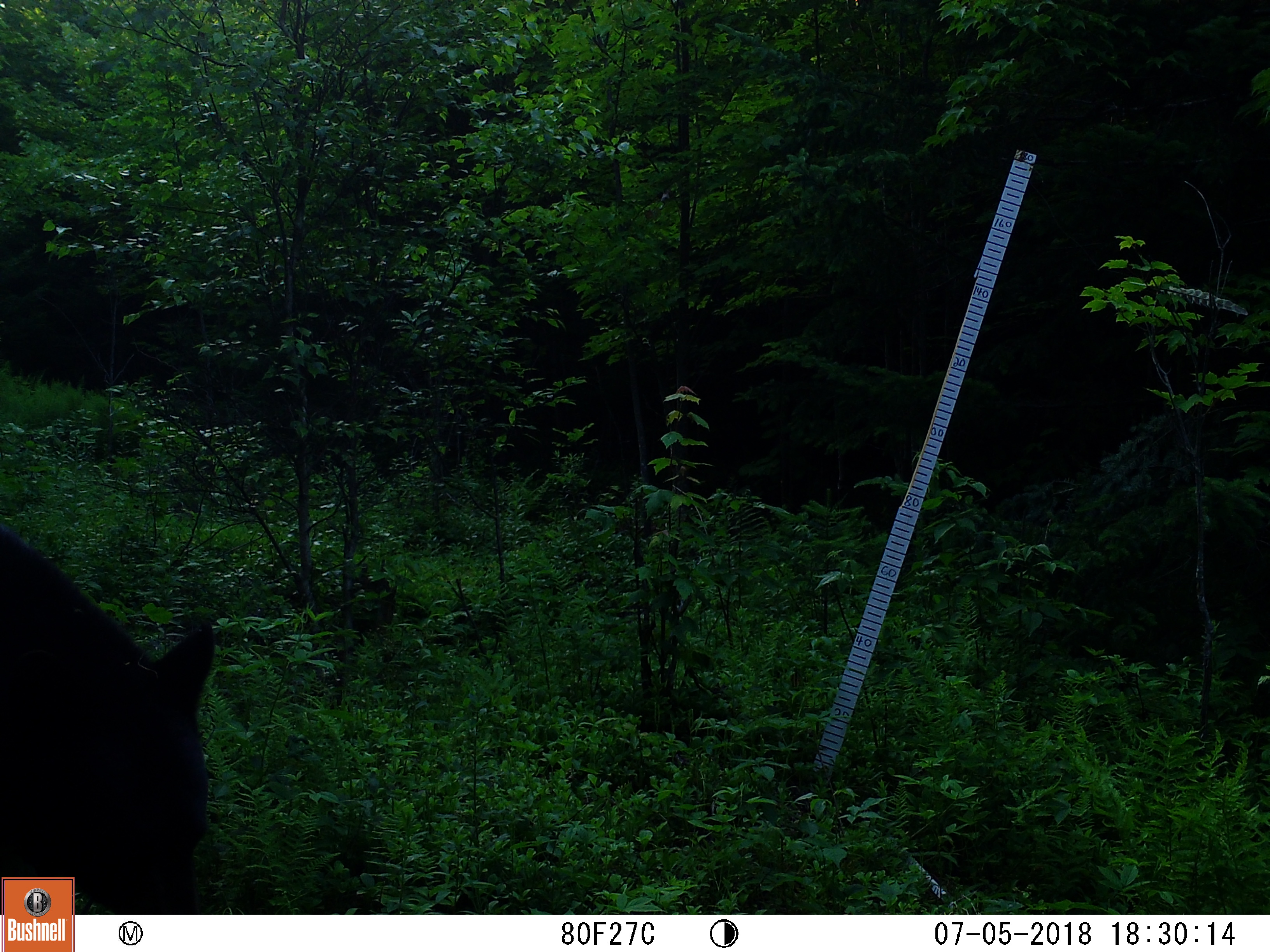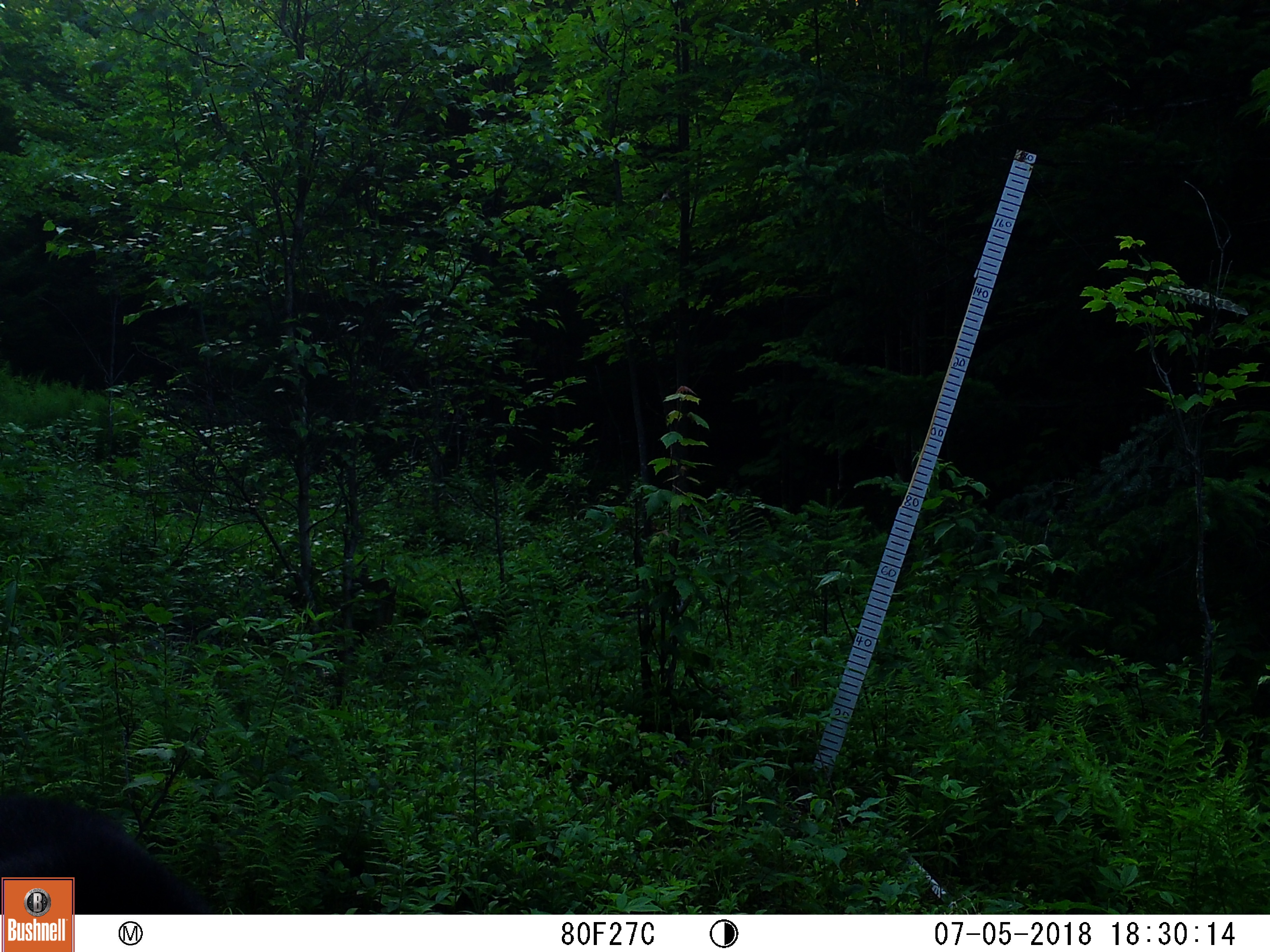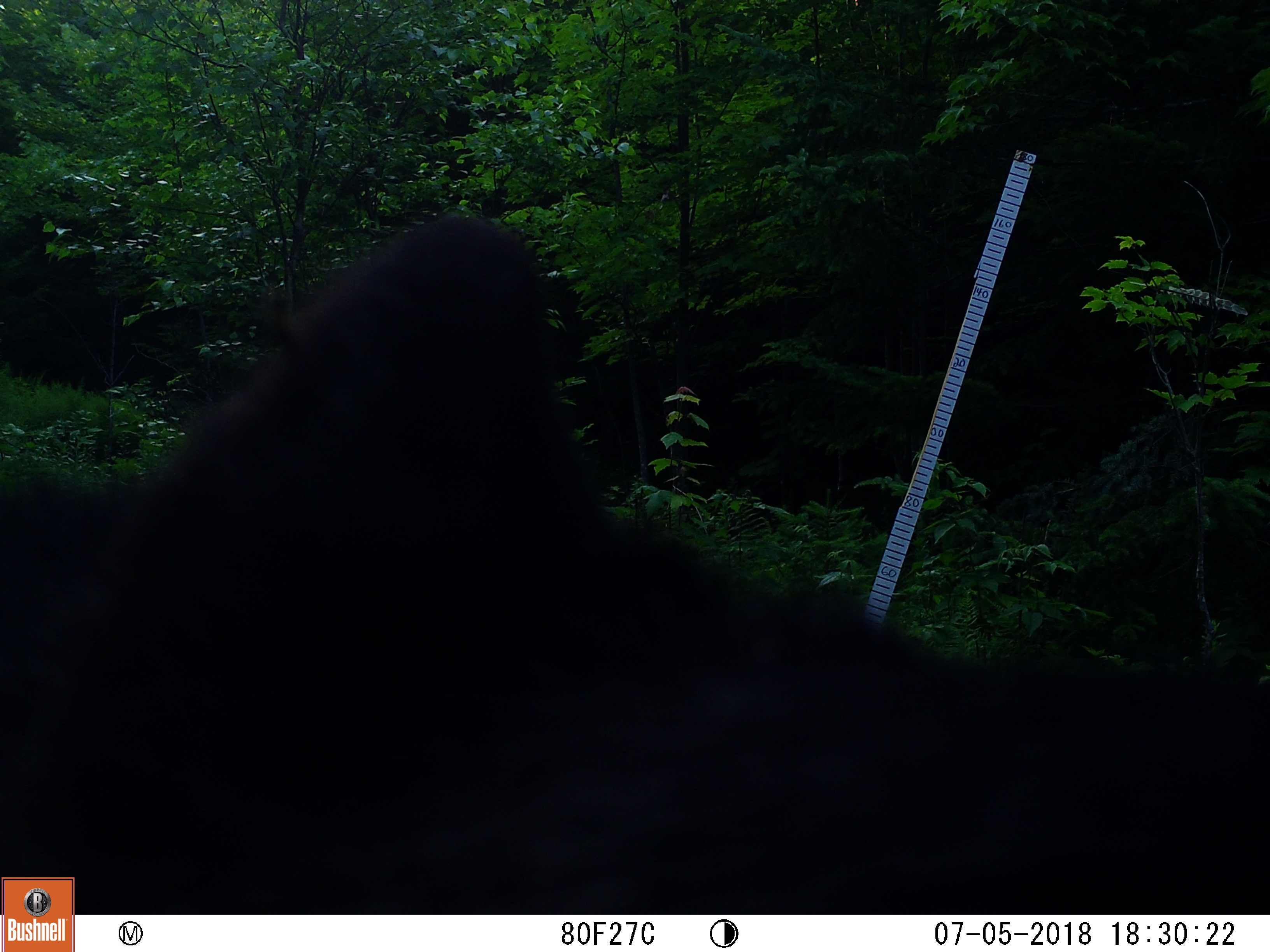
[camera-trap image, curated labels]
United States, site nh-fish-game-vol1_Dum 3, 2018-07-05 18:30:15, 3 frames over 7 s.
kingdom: Animalia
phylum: Chordata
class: Mammalia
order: Carnivora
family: Ursidae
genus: Ursus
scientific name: Ursus americanus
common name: black bear